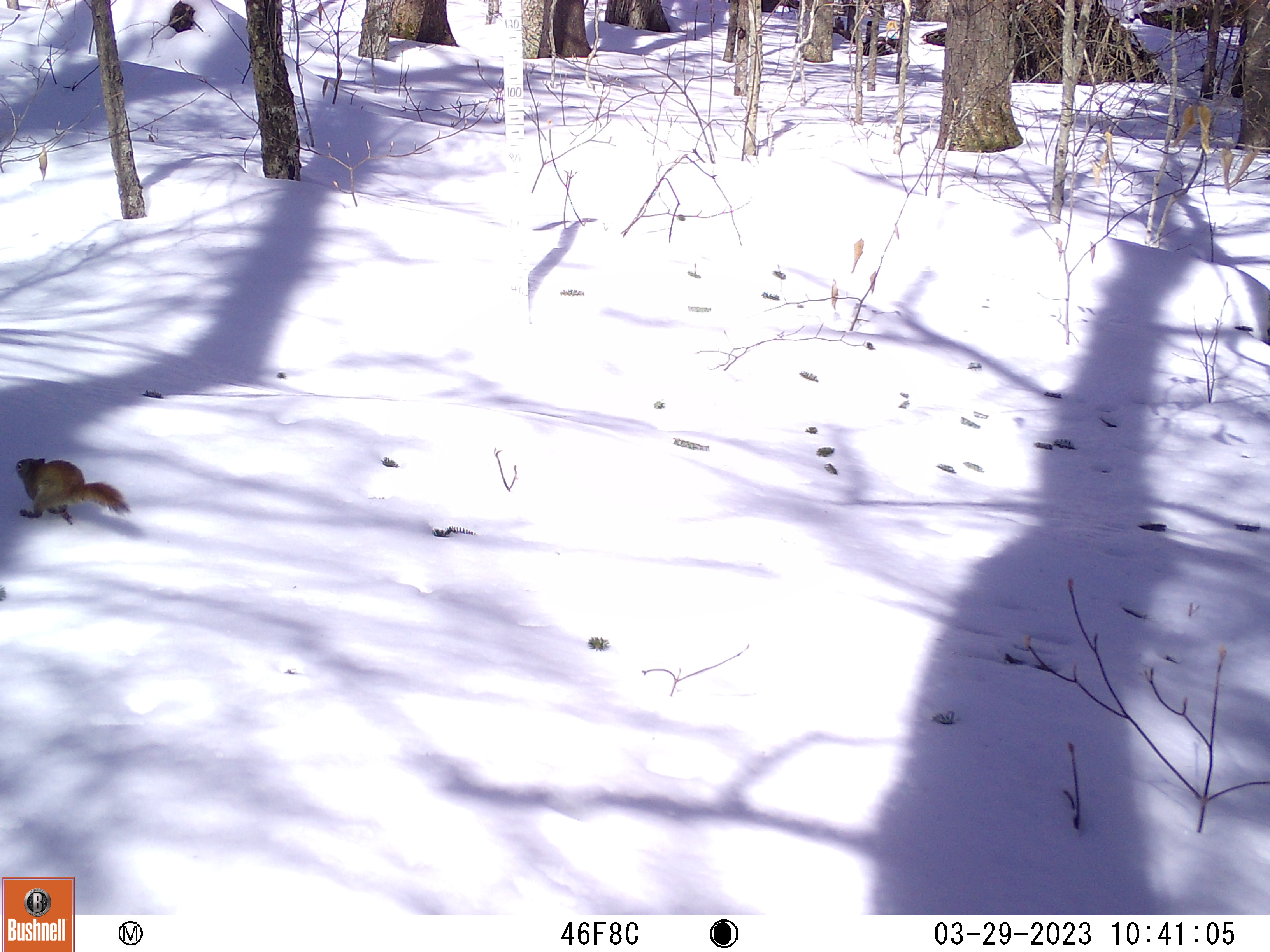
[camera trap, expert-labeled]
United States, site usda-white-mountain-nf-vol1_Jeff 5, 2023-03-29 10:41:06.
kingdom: Animalia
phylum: Chordata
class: Mammalia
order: Rodentia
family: Sciuridae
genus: Tamiasciurus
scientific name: Tamiasciurus hudsonicus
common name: red squirrel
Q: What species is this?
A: Red squirrel (Tamiasciurus hudsonicus).